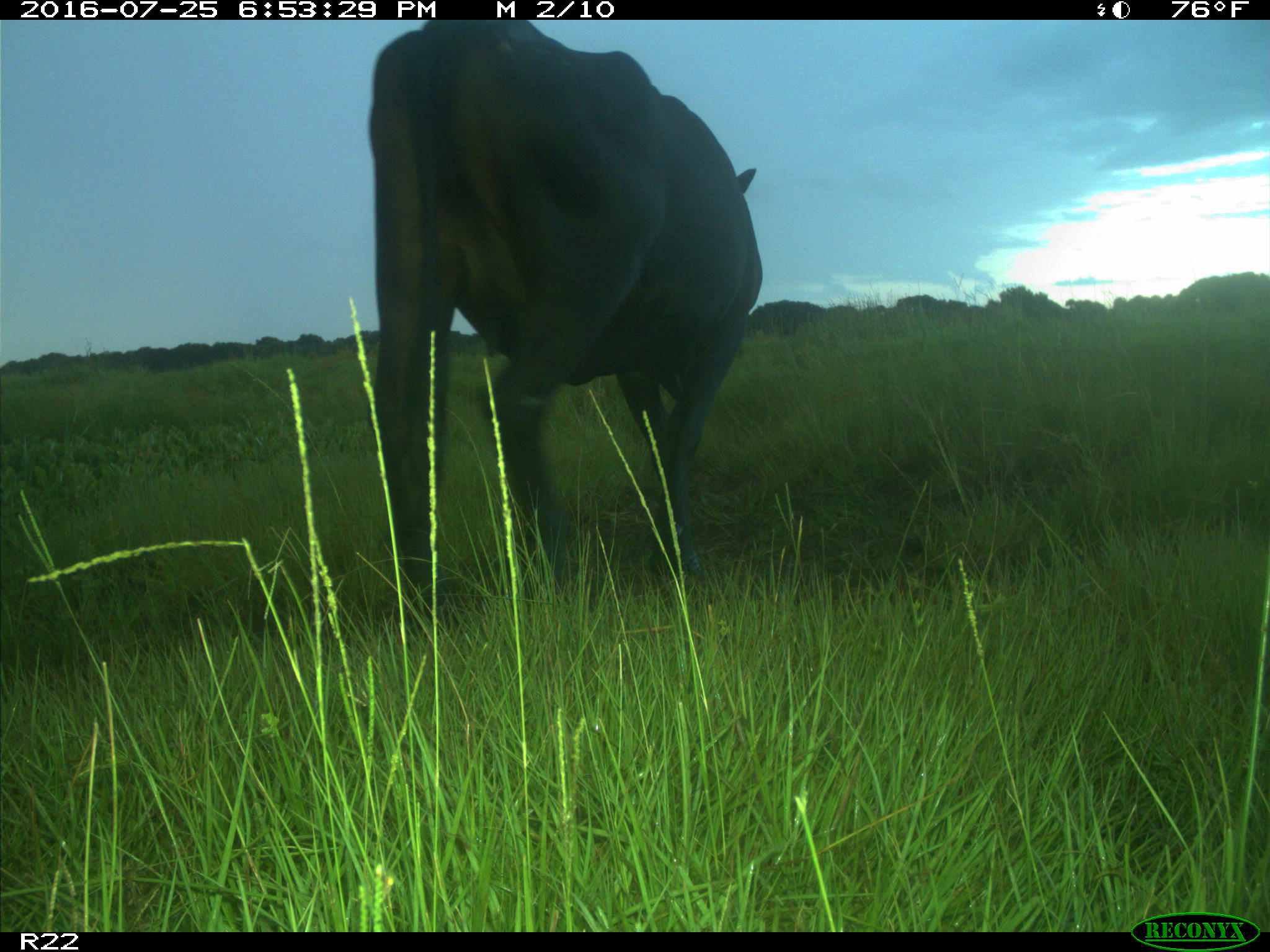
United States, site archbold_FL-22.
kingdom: Animalia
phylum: Chordata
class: Mammalia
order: Artiodactyla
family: Bovidae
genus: Bos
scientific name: Bos taurus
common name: domestic cow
Bos taurus (domestic cow).